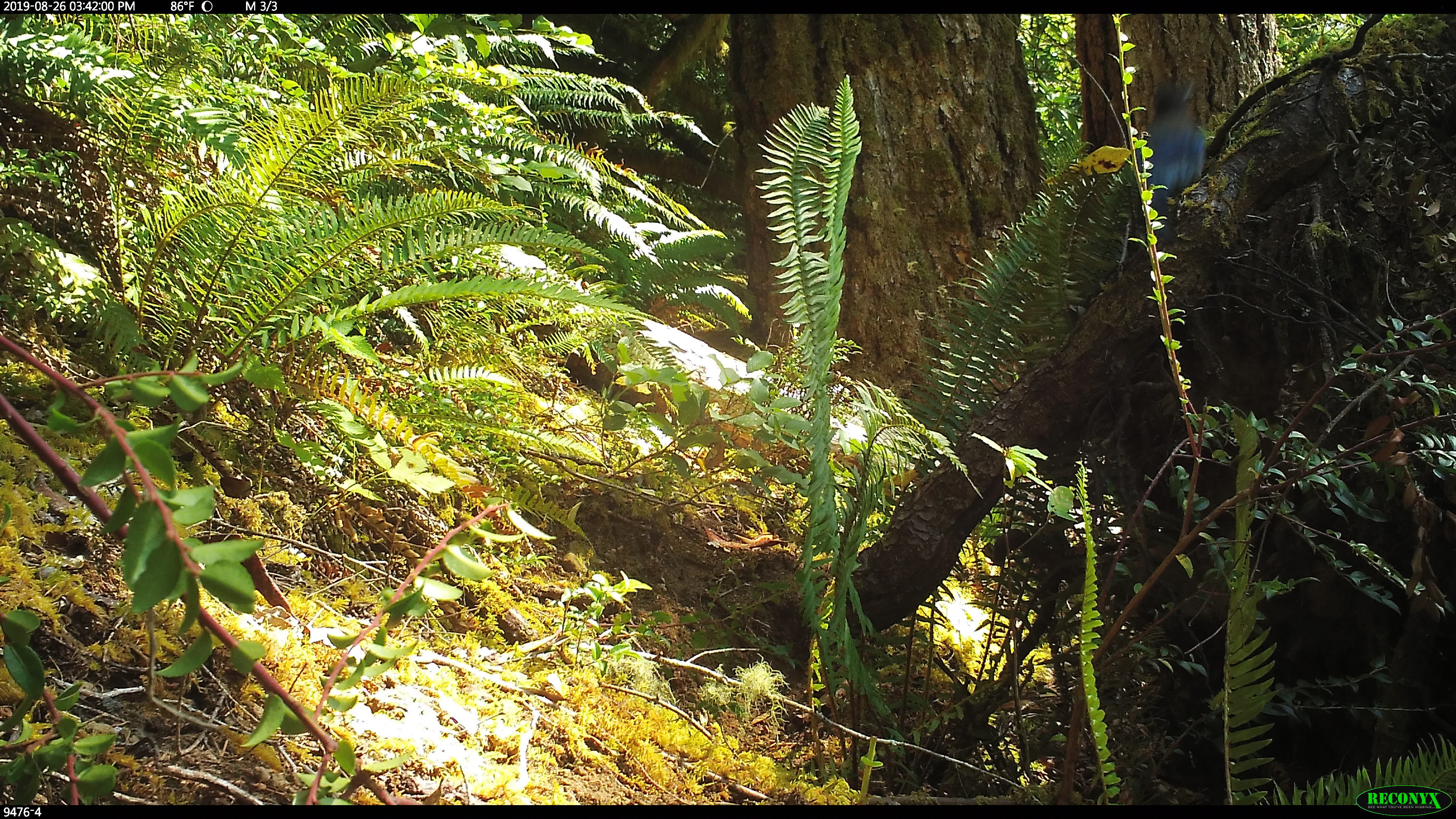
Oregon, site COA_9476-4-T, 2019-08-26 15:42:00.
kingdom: Animalia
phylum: Chordata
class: Aves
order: Passeriformes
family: Corvidae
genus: Cyanocitta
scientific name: Cyanocitta stelleri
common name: steller's jay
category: stellers jay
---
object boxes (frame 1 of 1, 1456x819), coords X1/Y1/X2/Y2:
stellers jay: 1127/73/1213/250